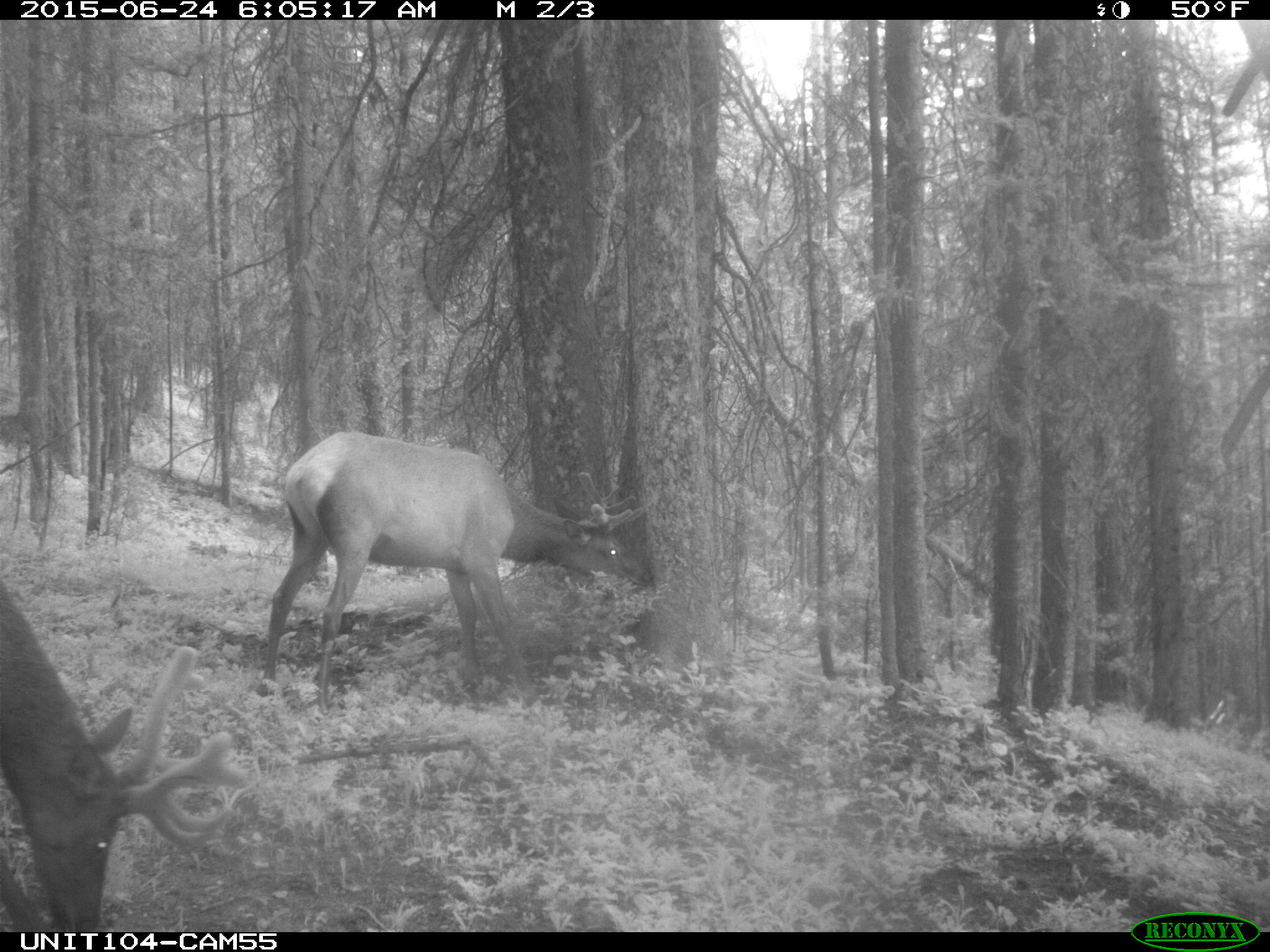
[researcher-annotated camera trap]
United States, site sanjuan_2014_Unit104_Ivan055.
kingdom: Animalia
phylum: Chordata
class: Mammalia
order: Artiodactyla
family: Cervidae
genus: Cervus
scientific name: Cervus elaphus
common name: red deer